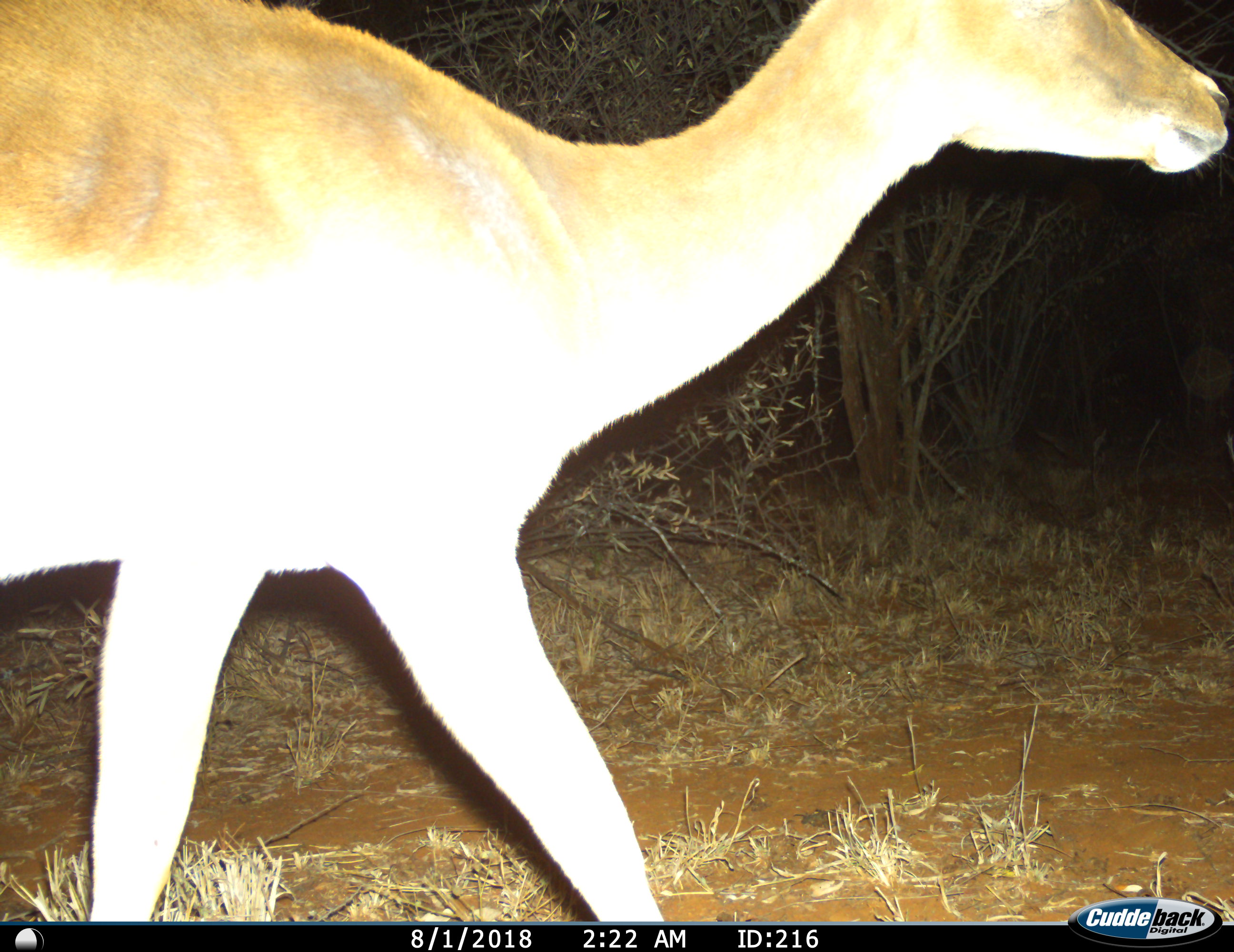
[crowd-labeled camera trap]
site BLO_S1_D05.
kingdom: Animalia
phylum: Chordata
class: Mammalia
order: Artiodactyla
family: Bovidae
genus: Aepyceros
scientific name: Aepyceros melampus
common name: impala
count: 1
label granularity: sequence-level